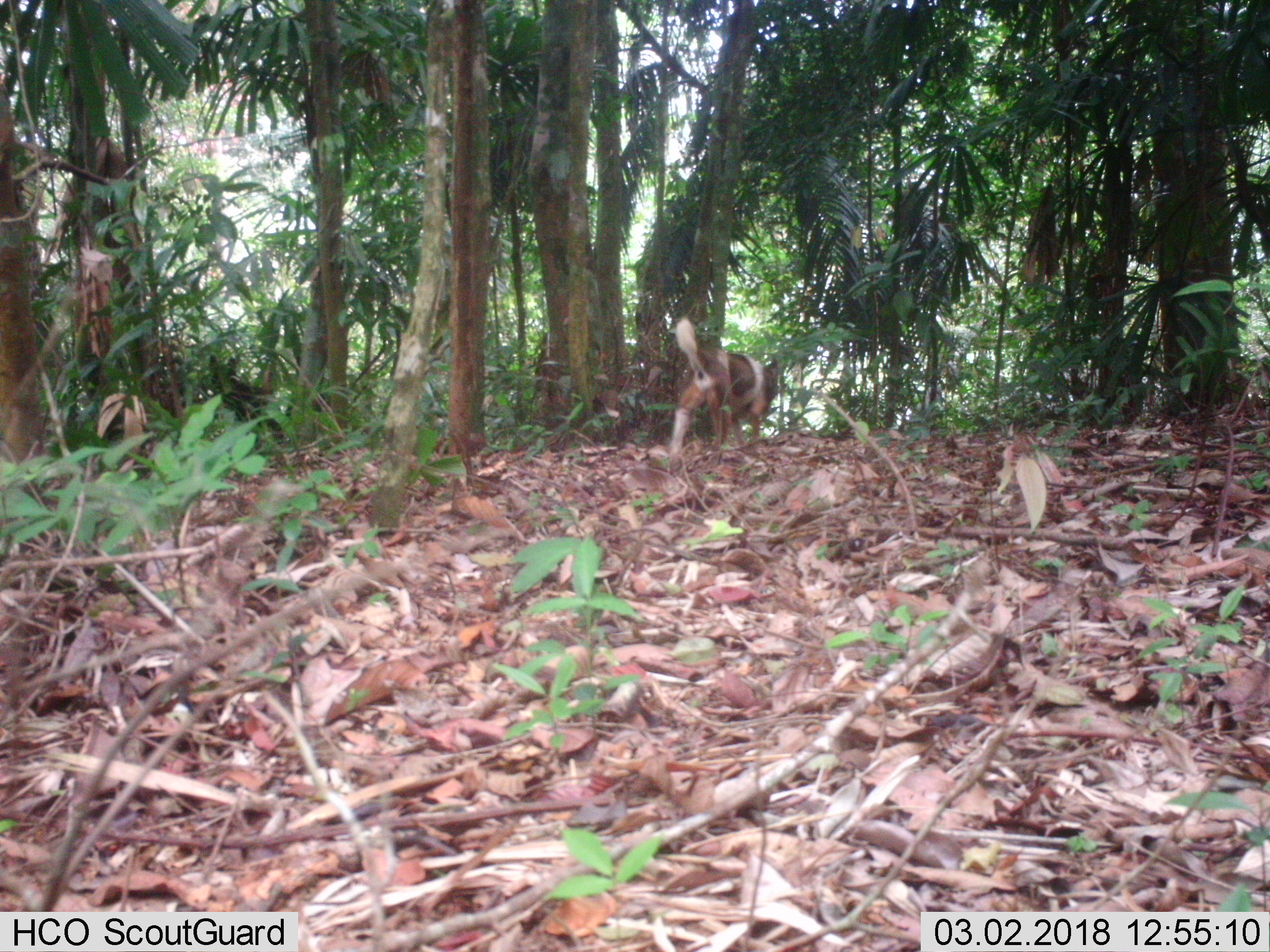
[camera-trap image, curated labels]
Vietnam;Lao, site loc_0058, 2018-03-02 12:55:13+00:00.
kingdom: Animalia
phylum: Chordata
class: Mammalia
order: Carnivora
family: Canidae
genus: Canis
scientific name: Canis familiaris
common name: domestic dog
Domestic dog (Canis familiaris). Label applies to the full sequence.